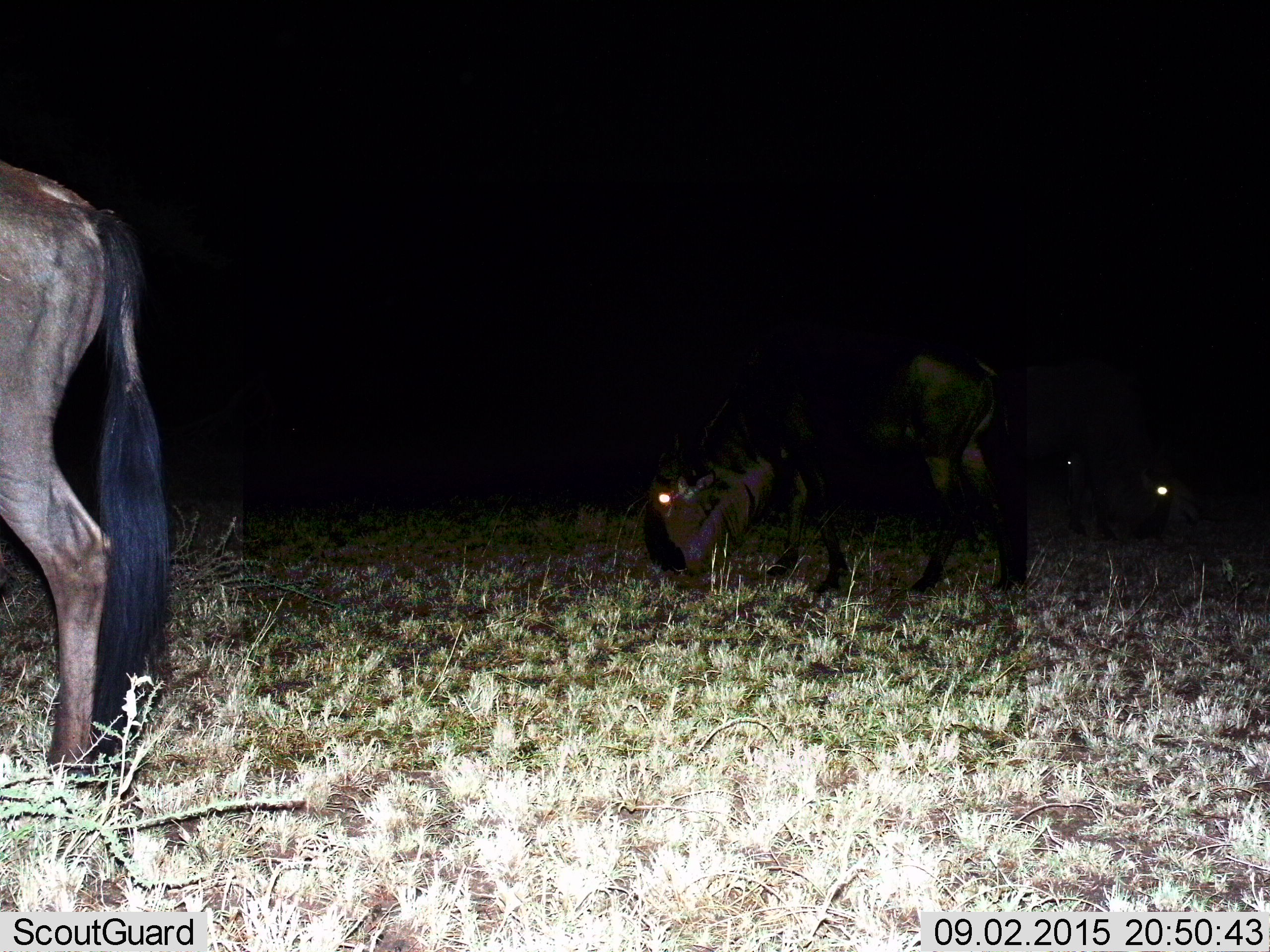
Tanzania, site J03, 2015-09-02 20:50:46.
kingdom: Animalia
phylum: Chordata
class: Mammalia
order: Artiodactyla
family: Bovidae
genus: Connochaetes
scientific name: Connochaetes taurinus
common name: blue wildebeest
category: wildebeest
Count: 3.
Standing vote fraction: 38%.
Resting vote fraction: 12%.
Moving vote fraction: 25%.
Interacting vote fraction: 12%.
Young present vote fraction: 12%.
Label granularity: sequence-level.